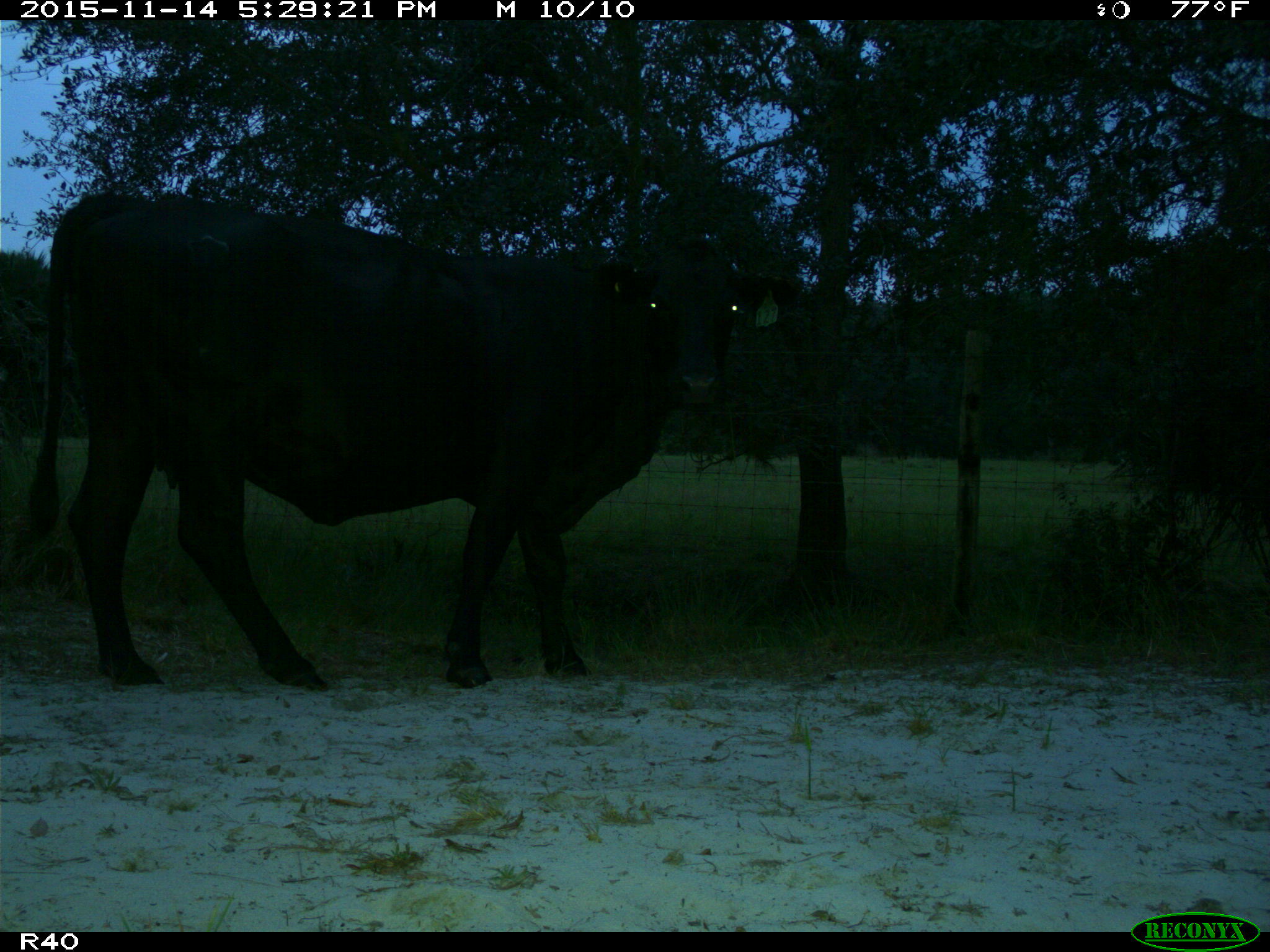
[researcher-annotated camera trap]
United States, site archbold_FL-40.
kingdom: Animalia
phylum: Chordata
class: Mammalia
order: Artiodactyla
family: Bovidae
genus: Bos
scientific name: Bos taurus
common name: domestic cow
Bos taurus (domestic cow).